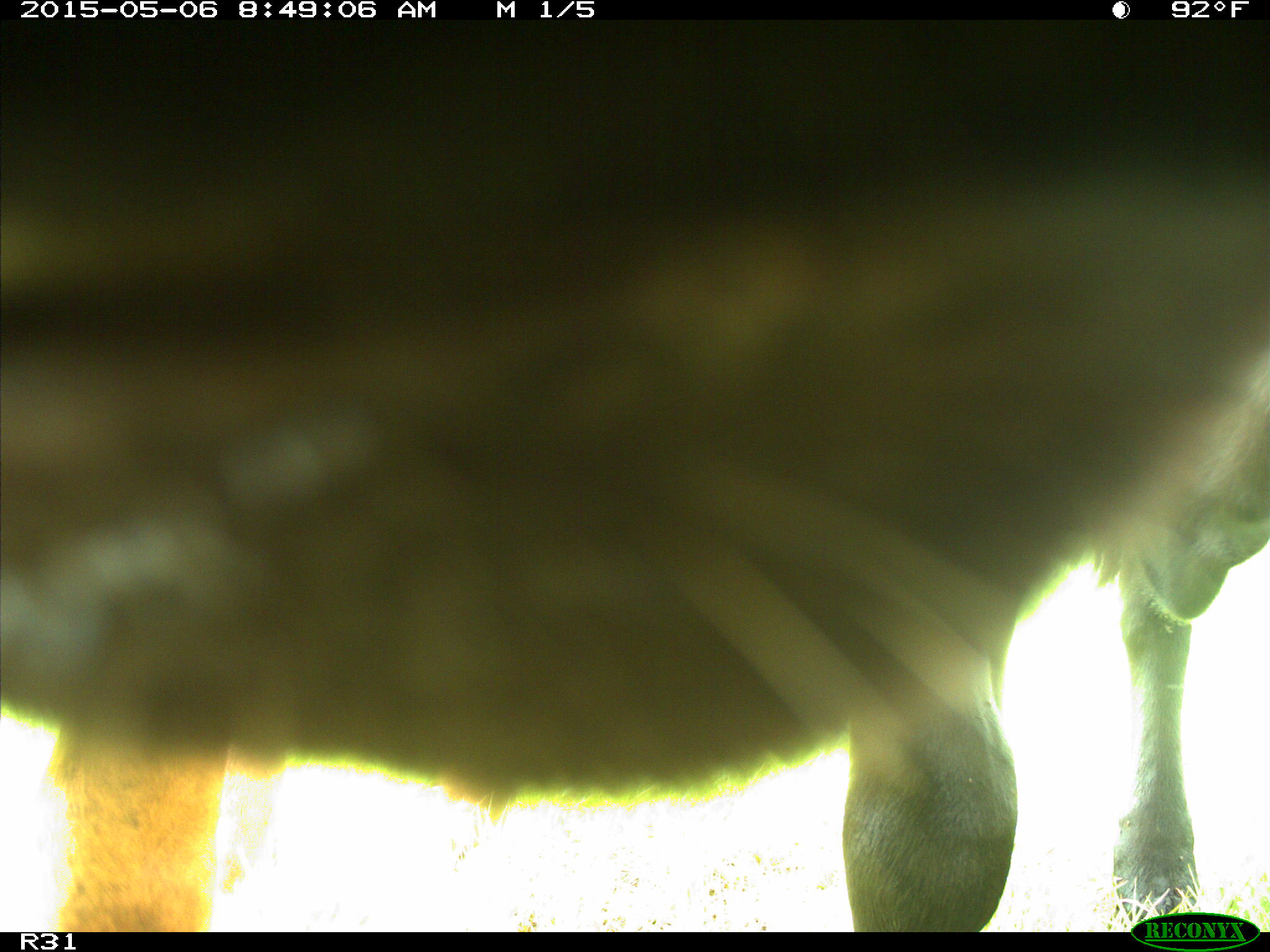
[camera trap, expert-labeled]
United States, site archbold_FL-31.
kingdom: Animalia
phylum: Chordata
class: Mammalia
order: Artiodactyla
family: Bovidae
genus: Bos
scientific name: Bos taurus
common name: domestic cow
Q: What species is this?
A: Bos taurus (domestic cow).